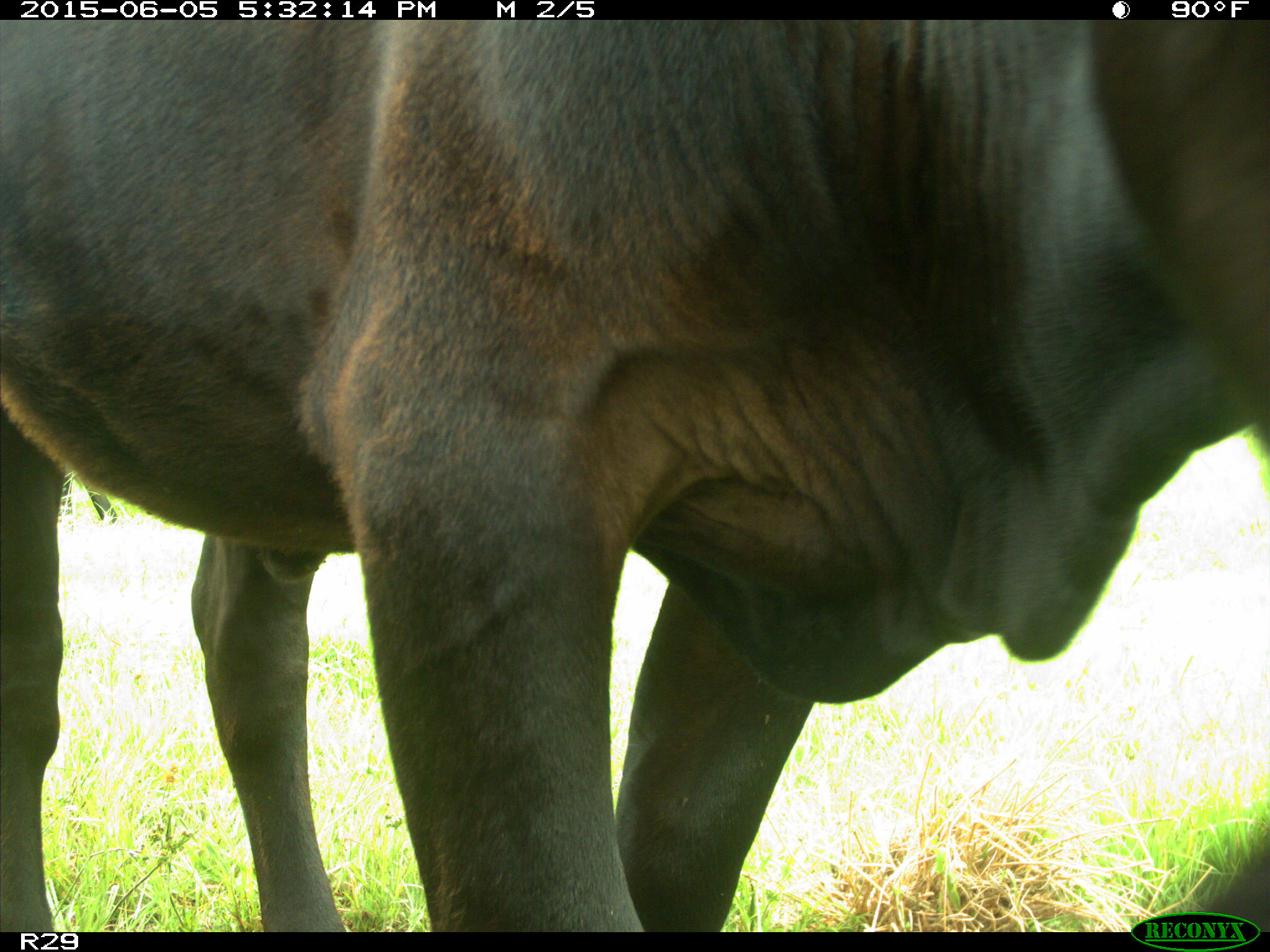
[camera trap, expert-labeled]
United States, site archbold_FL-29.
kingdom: Animalia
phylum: Chordata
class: Mammalia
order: Artiodactyla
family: Bovidae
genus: Bos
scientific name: Bos taurus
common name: domestic cow